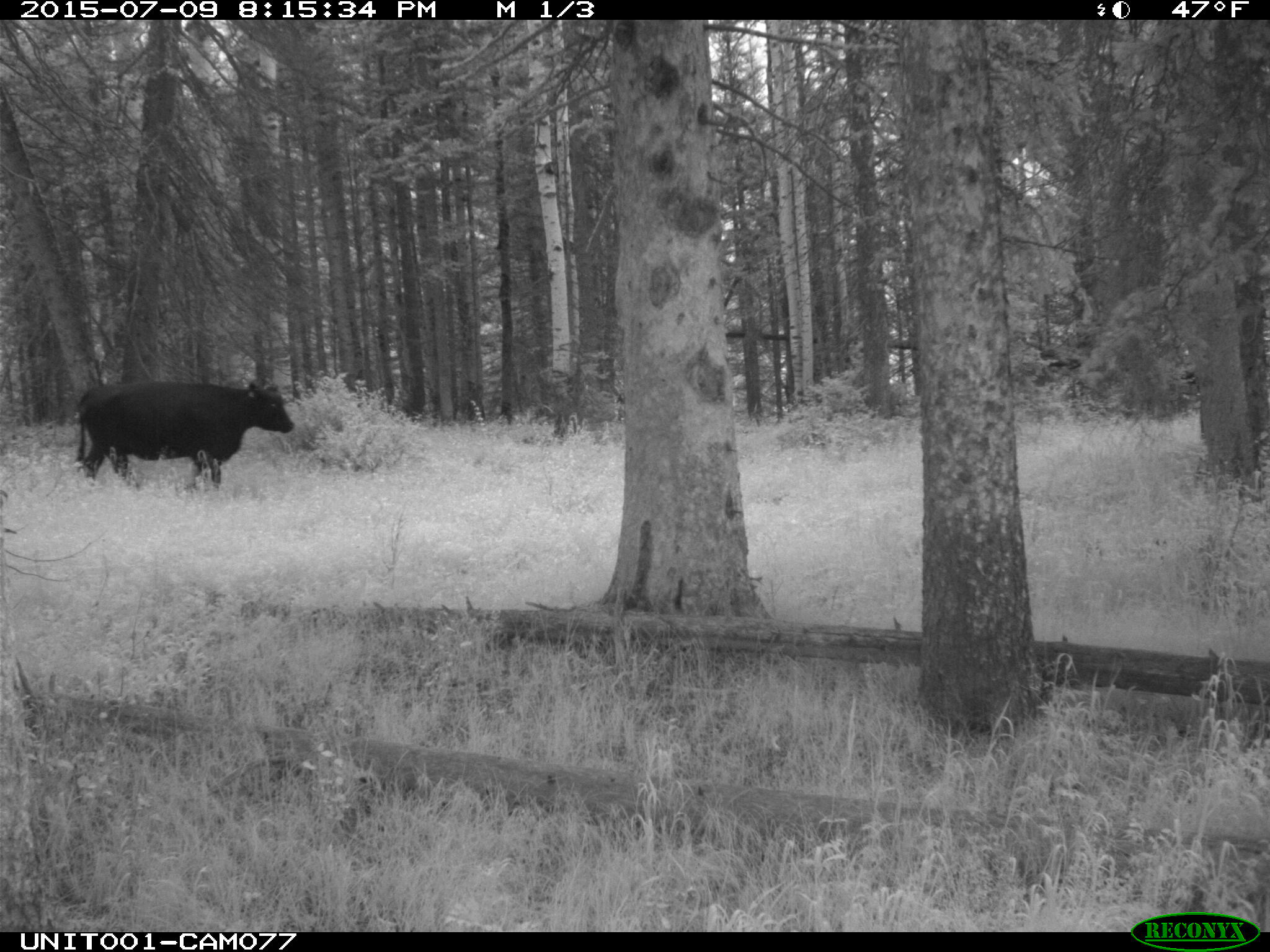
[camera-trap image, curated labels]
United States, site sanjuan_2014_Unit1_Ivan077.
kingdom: Animalia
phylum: Chordata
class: Mammalia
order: Artiodactyla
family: Bovidae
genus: Bos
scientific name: Bos taurus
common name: domestic cow